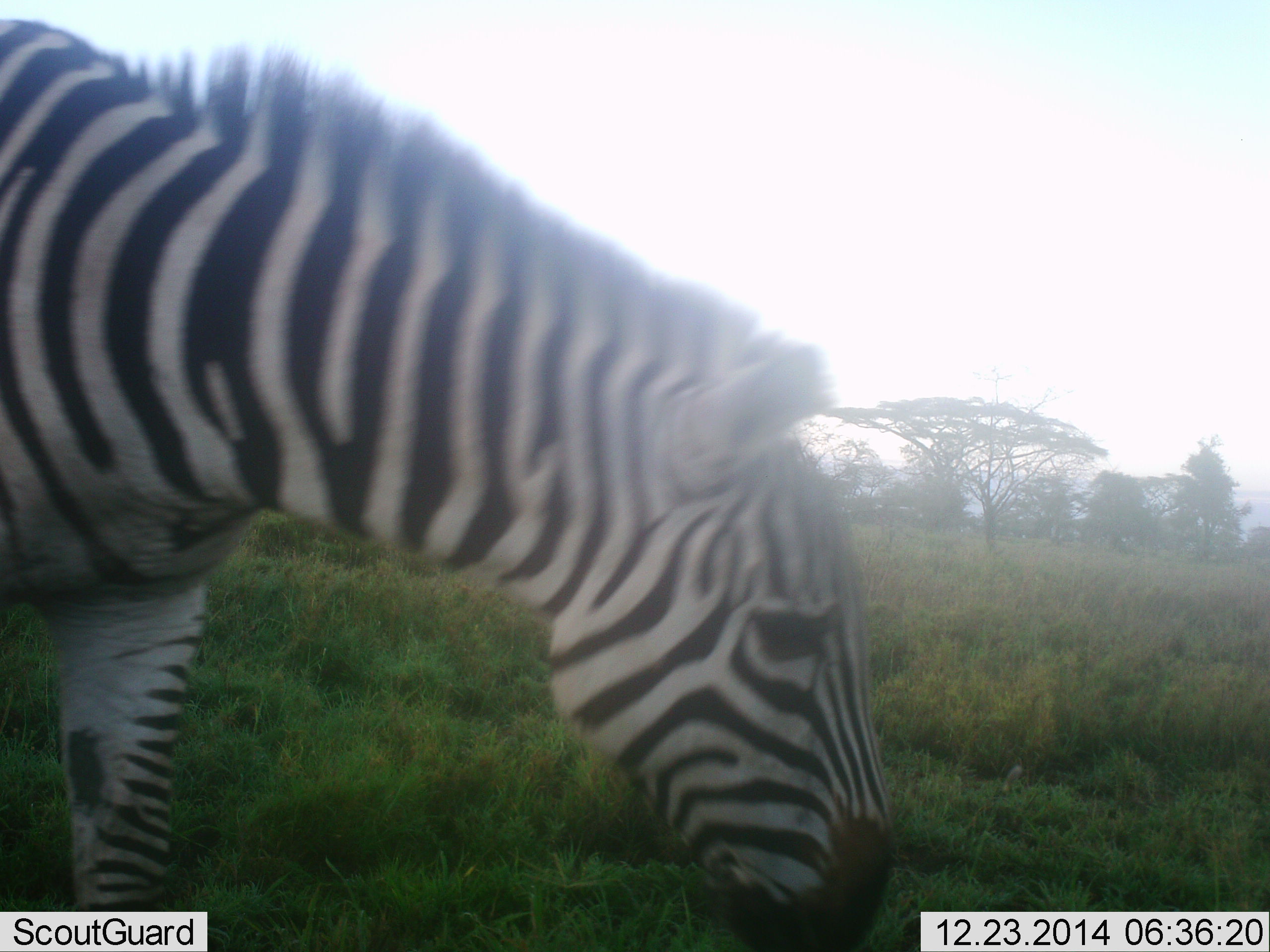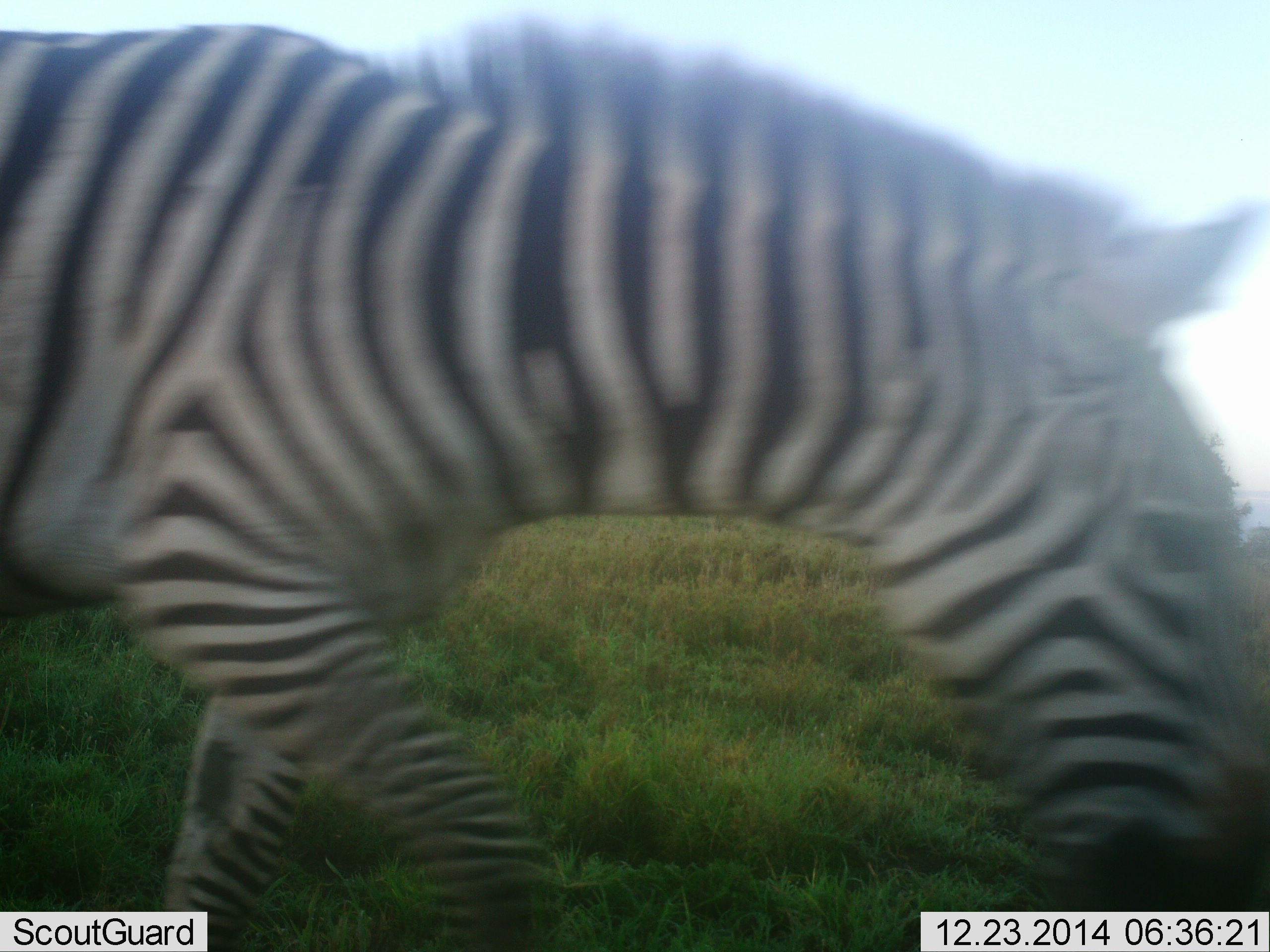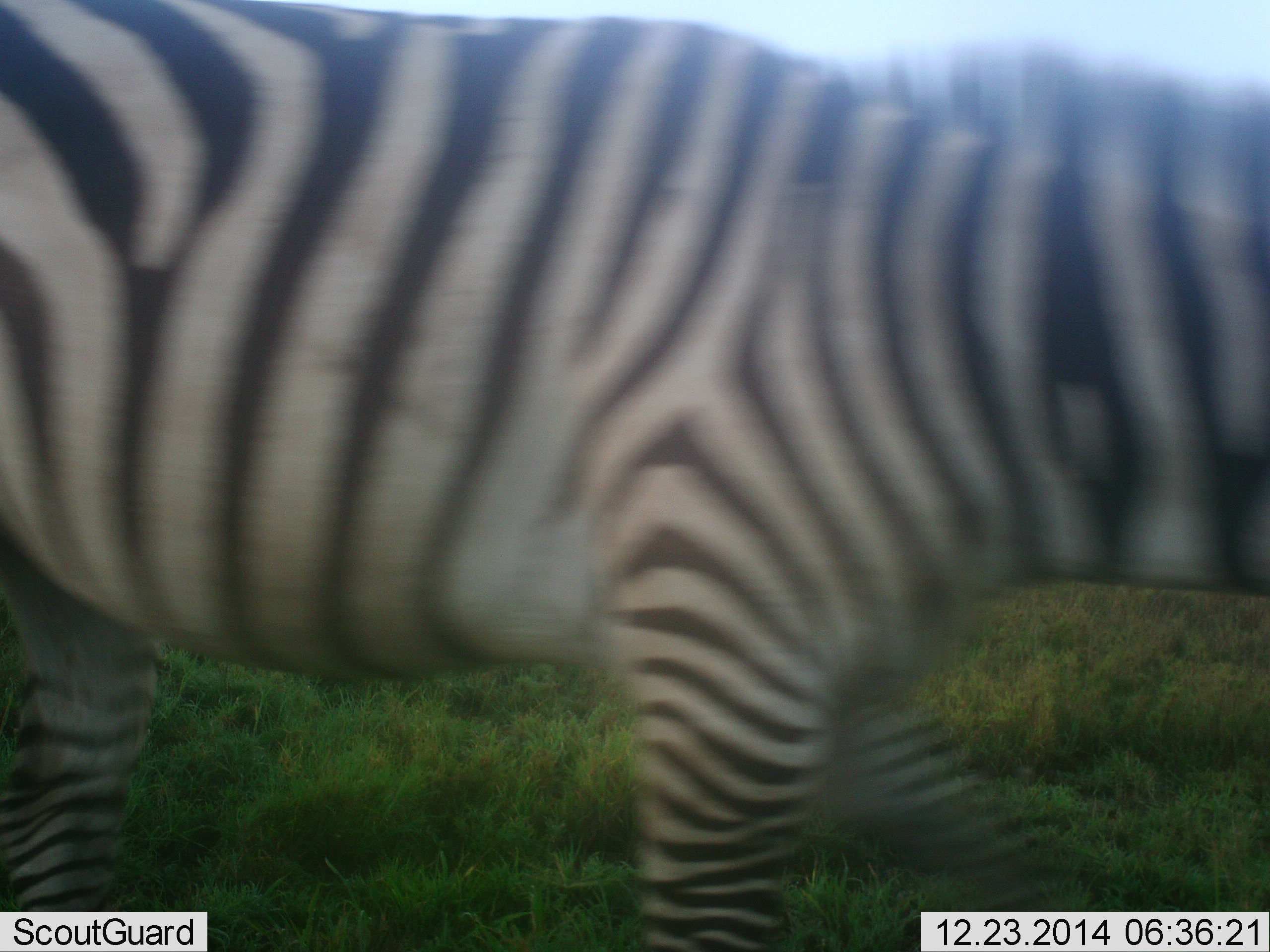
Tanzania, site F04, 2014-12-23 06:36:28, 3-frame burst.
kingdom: Animalia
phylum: Chordata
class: Mammalia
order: Perissodactyla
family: Equidae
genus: Equus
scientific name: Equus quagga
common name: plains zebra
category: zebra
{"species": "zebra (plains zebra) (Equus quagga)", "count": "1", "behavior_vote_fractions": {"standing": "10%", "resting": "0%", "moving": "100%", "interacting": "0%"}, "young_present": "0%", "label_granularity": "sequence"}